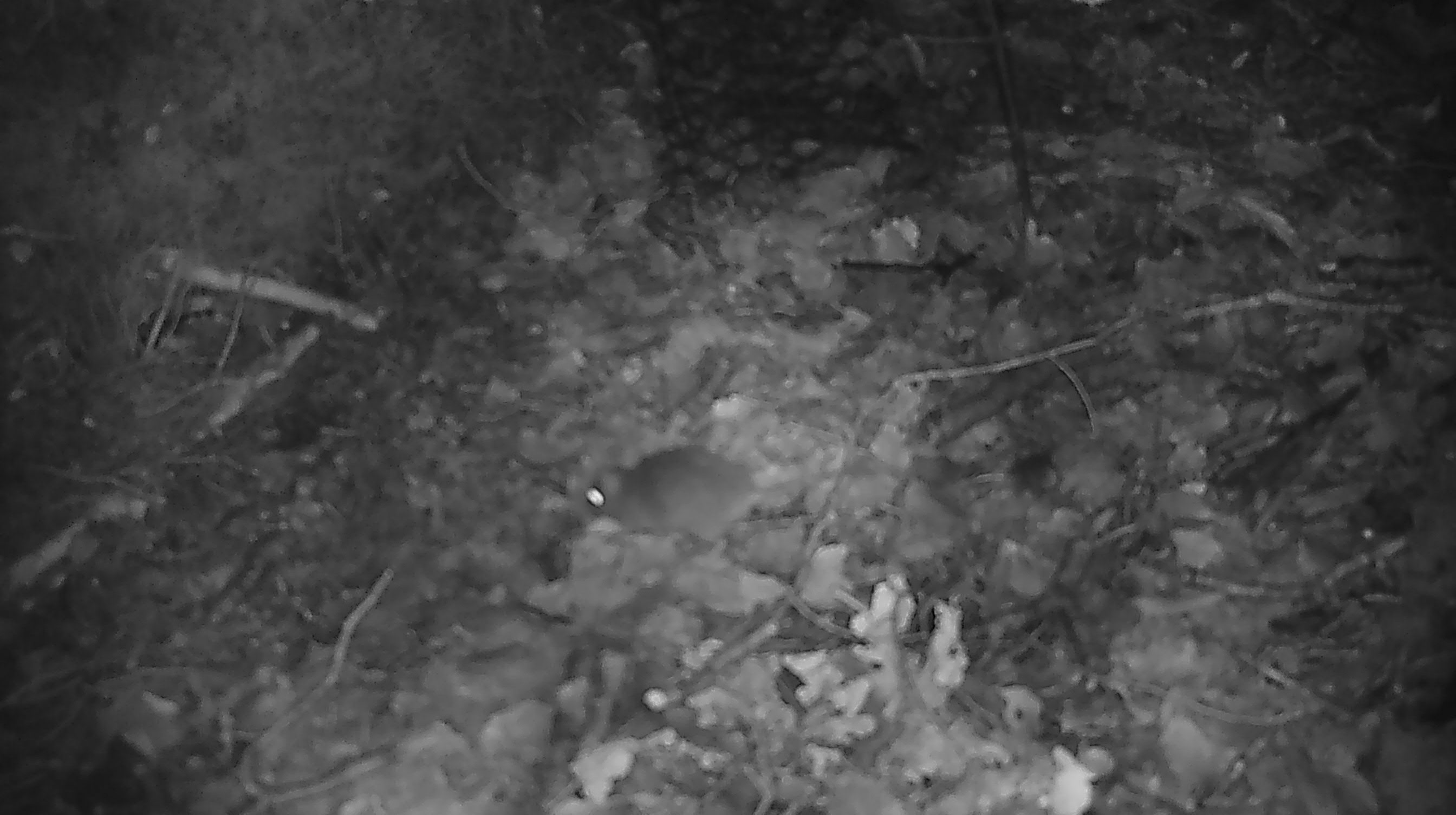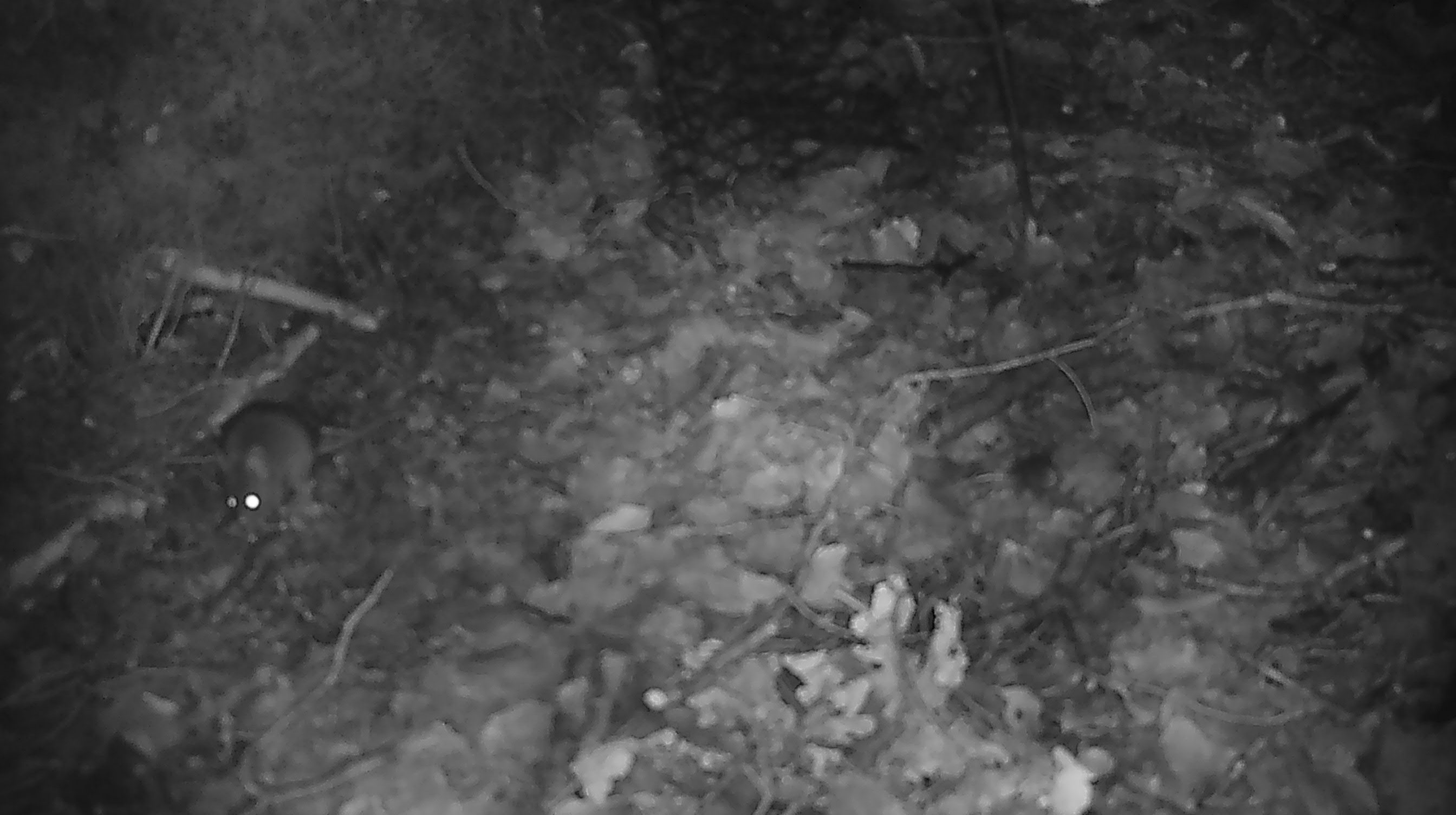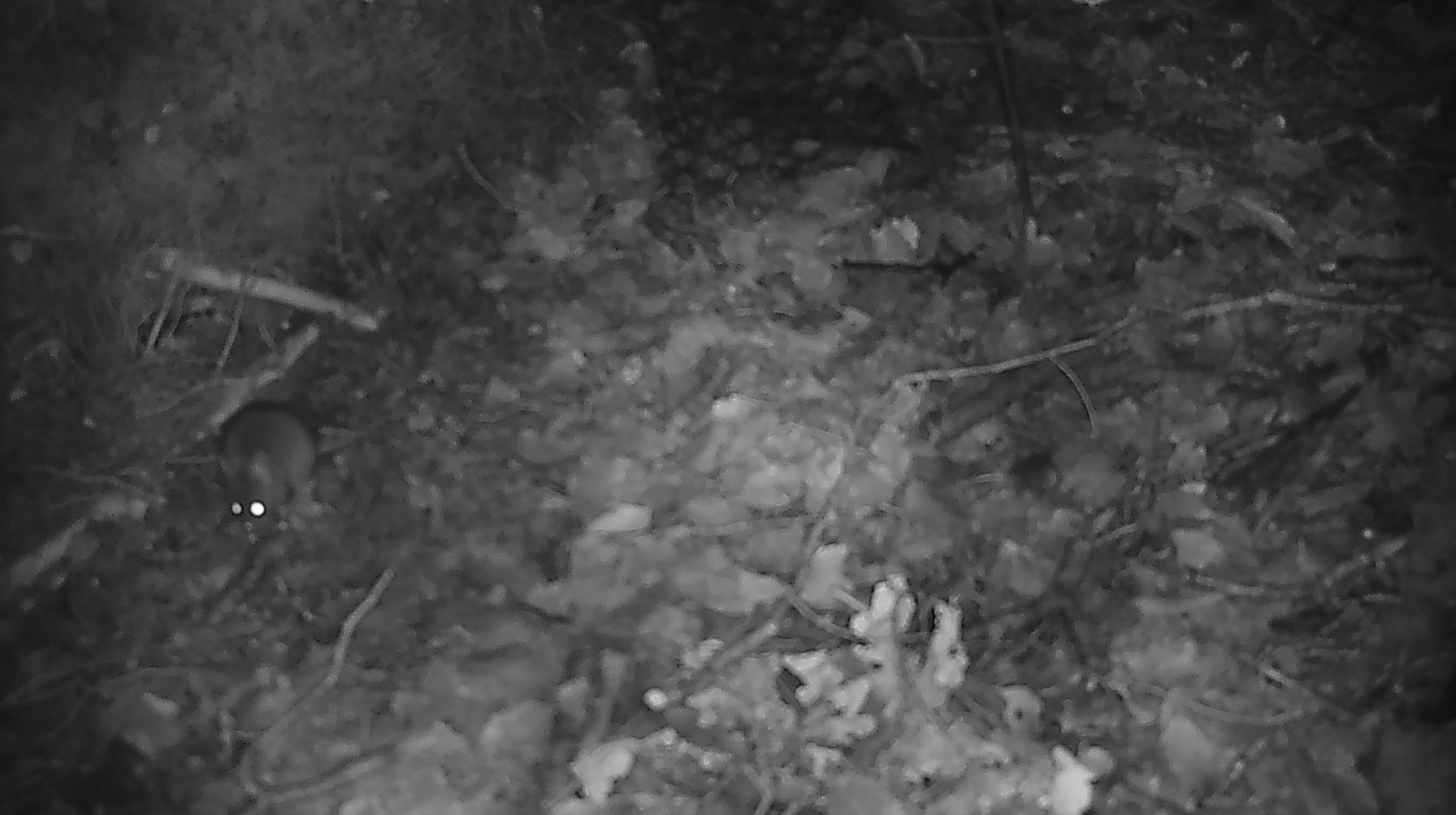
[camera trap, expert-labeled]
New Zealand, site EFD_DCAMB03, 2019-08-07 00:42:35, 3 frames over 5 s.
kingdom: Animalia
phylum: Chordata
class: Mammalia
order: Rodentia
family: Muridae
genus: Mus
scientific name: Mus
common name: mouse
Mouse (Mus).